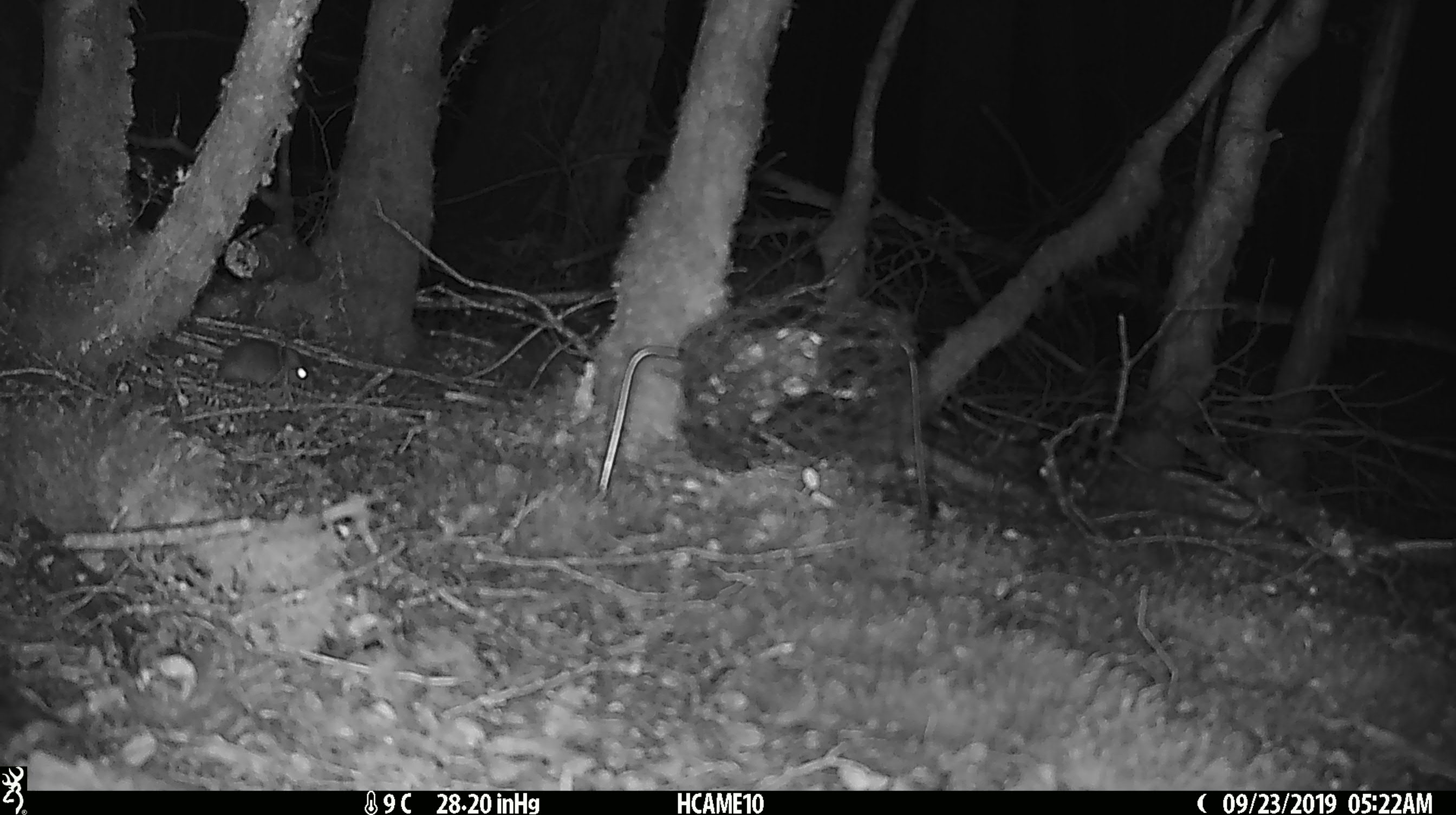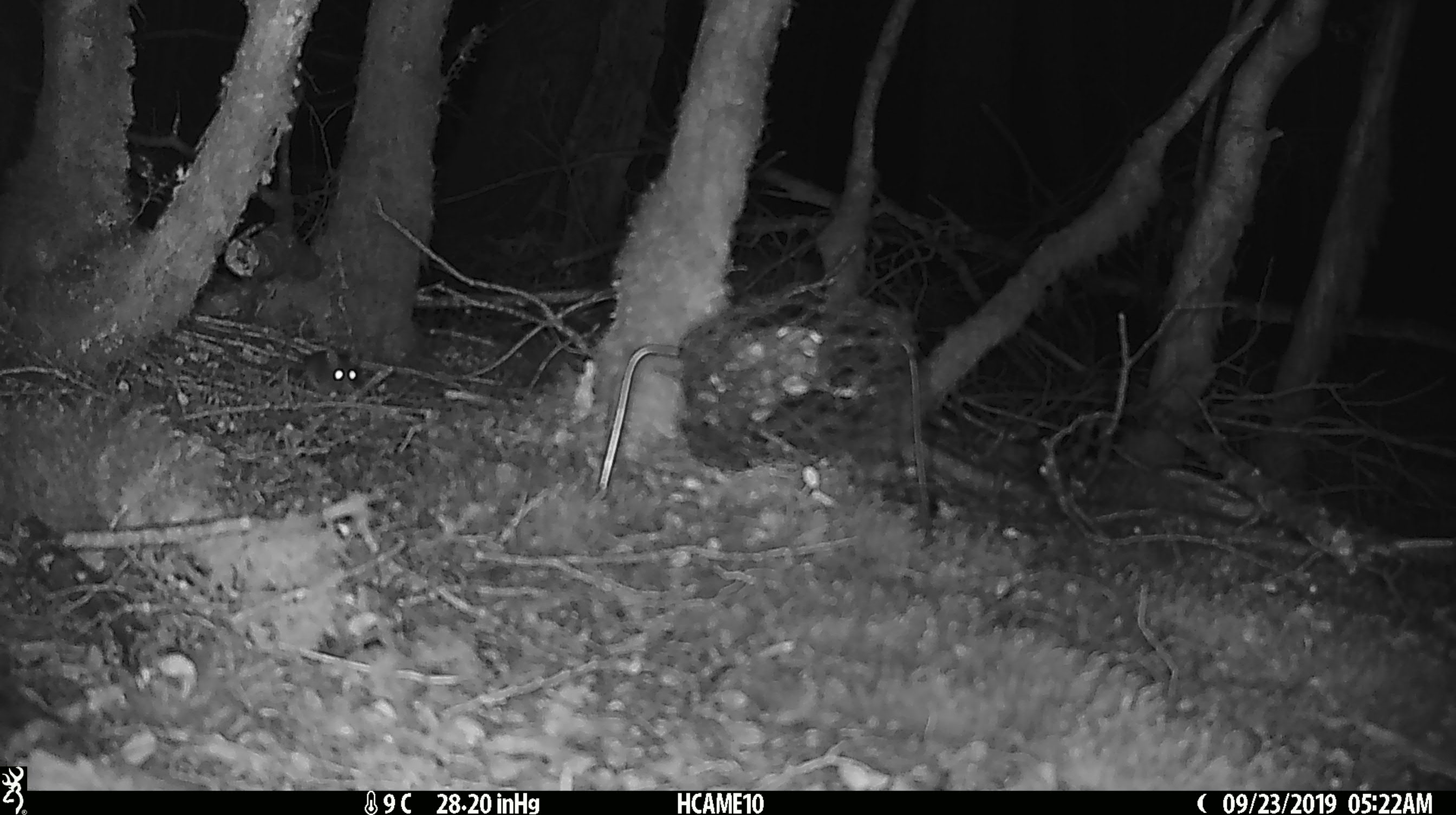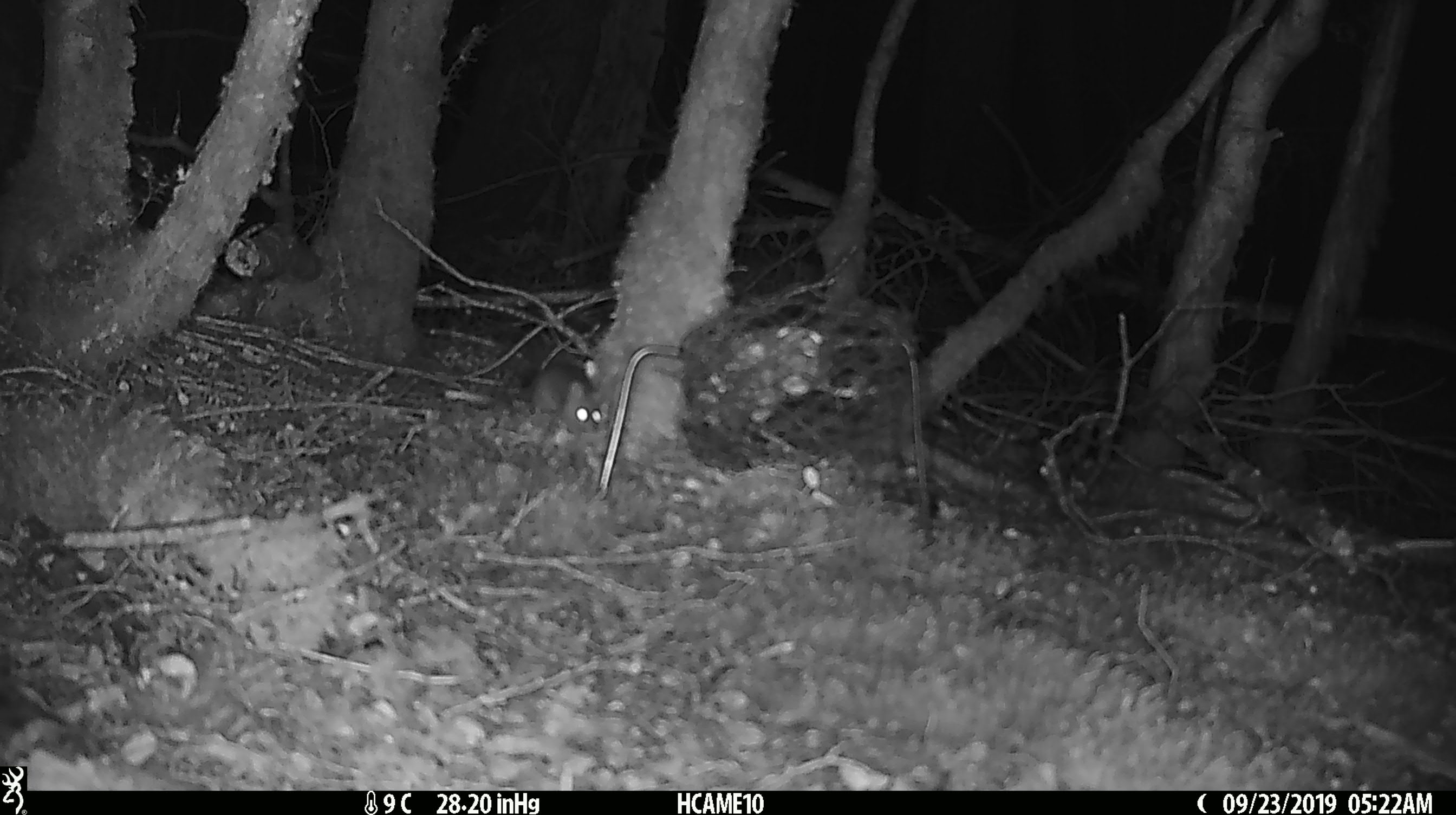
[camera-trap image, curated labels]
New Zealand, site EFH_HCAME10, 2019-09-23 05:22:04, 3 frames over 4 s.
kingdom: Animalia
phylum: Chordata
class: Mammalia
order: Rodentia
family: Muridae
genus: Mus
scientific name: Mus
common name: mouse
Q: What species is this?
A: Mouse (Mus).